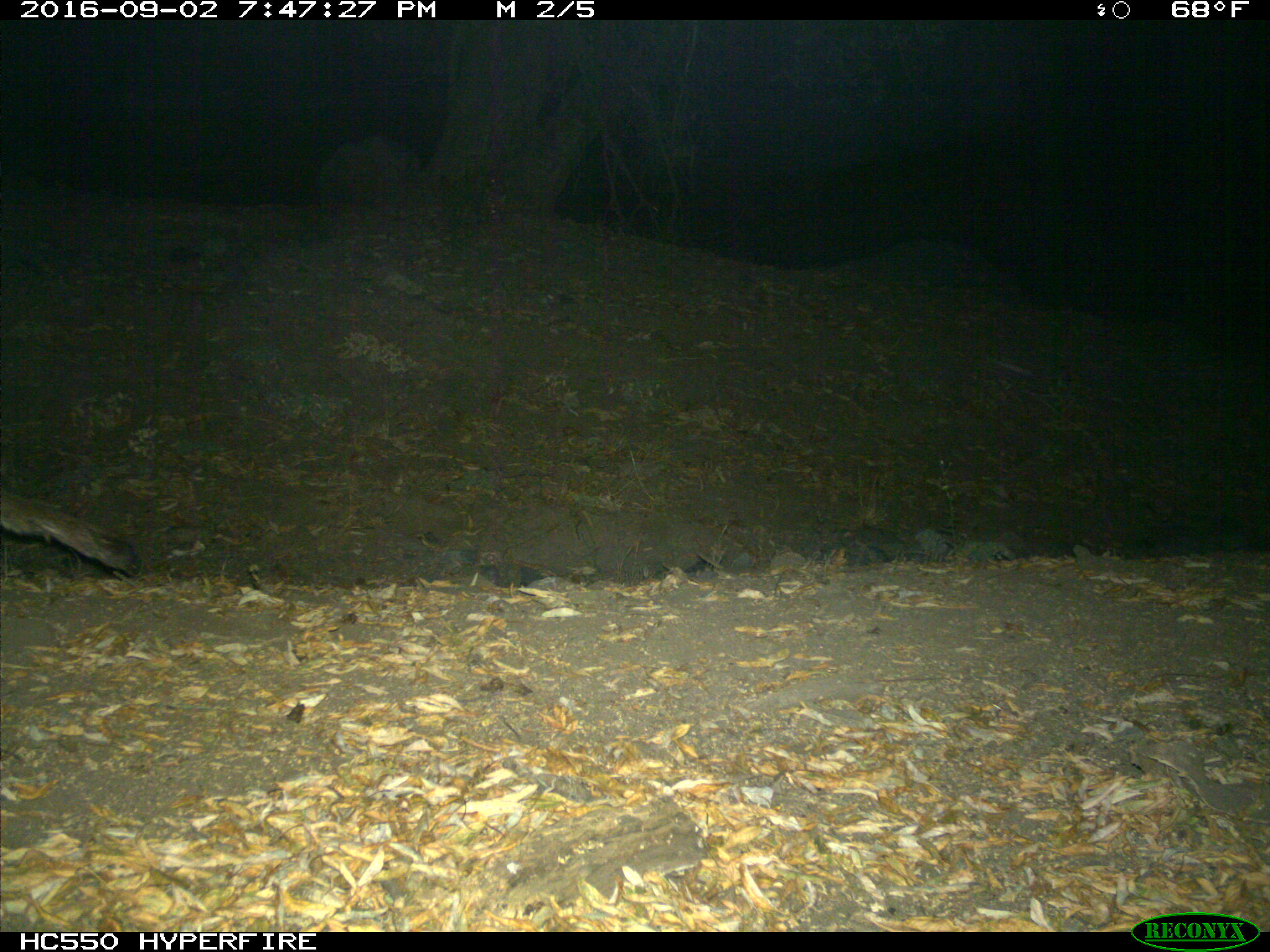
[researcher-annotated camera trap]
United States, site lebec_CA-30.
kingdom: Animalia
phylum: Chordata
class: Mammalia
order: Carnivora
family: Felidae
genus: Puma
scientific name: Puma concolor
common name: mountain lion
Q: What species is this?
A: Puma concolor (mountain lion).